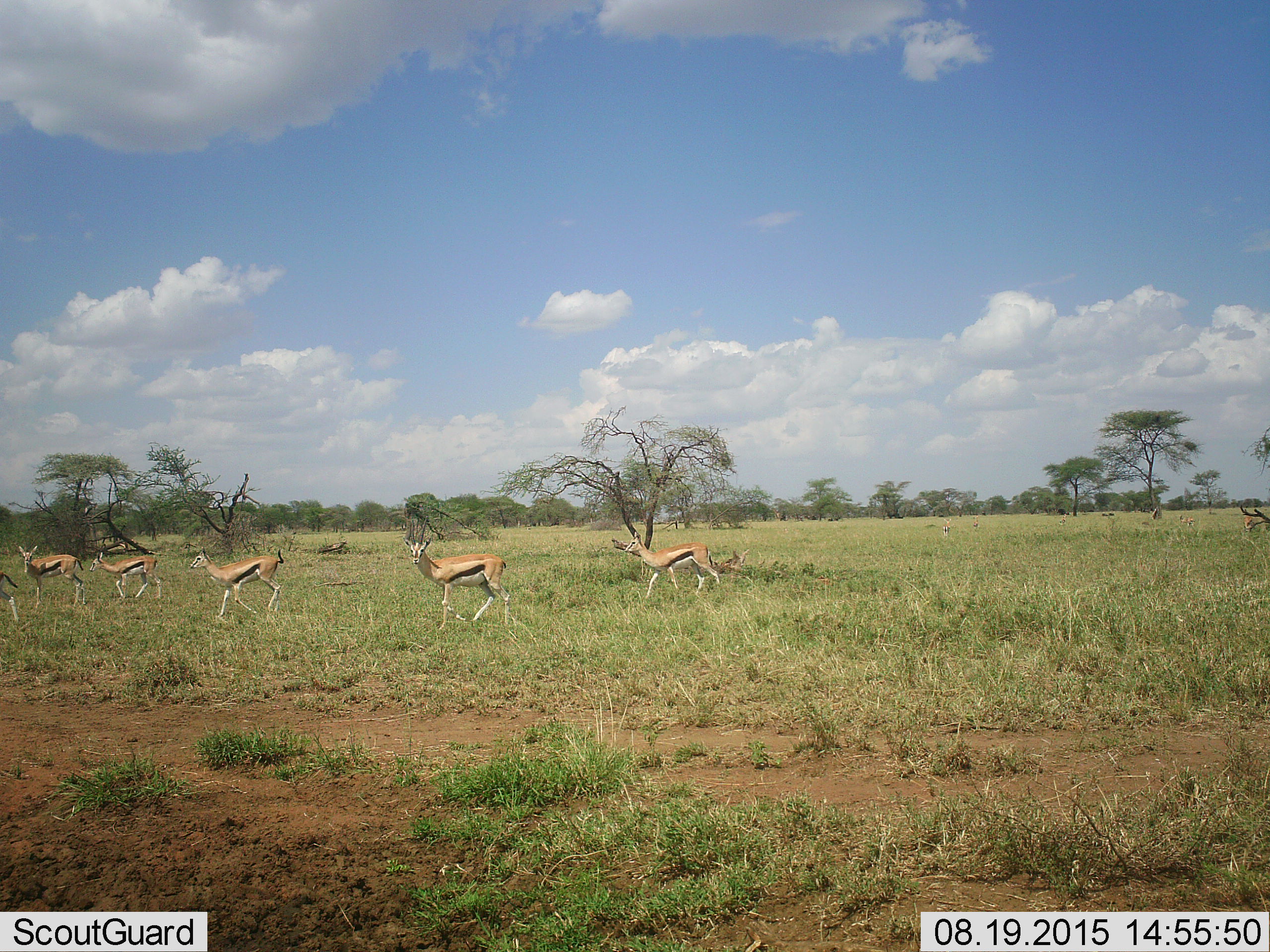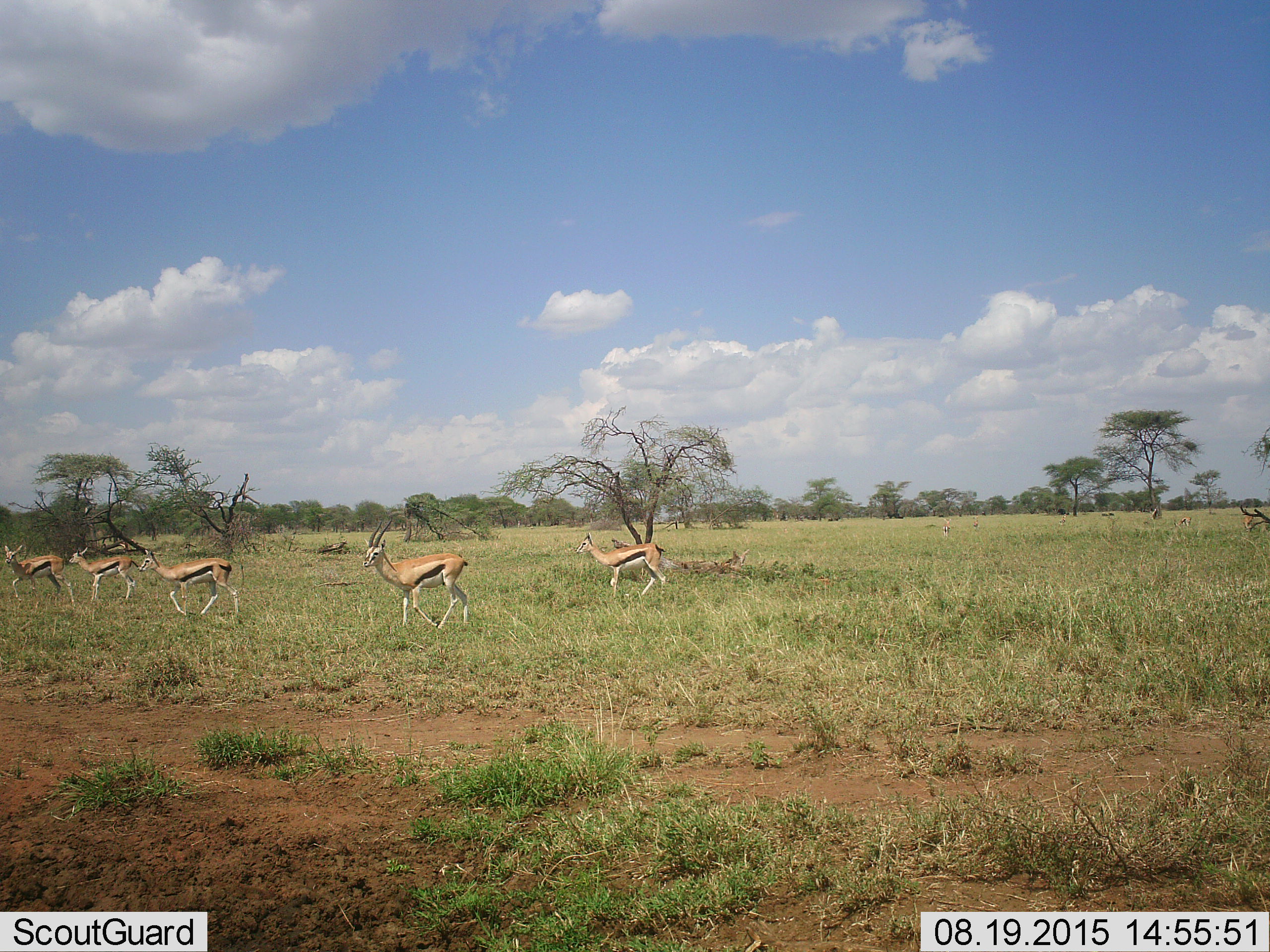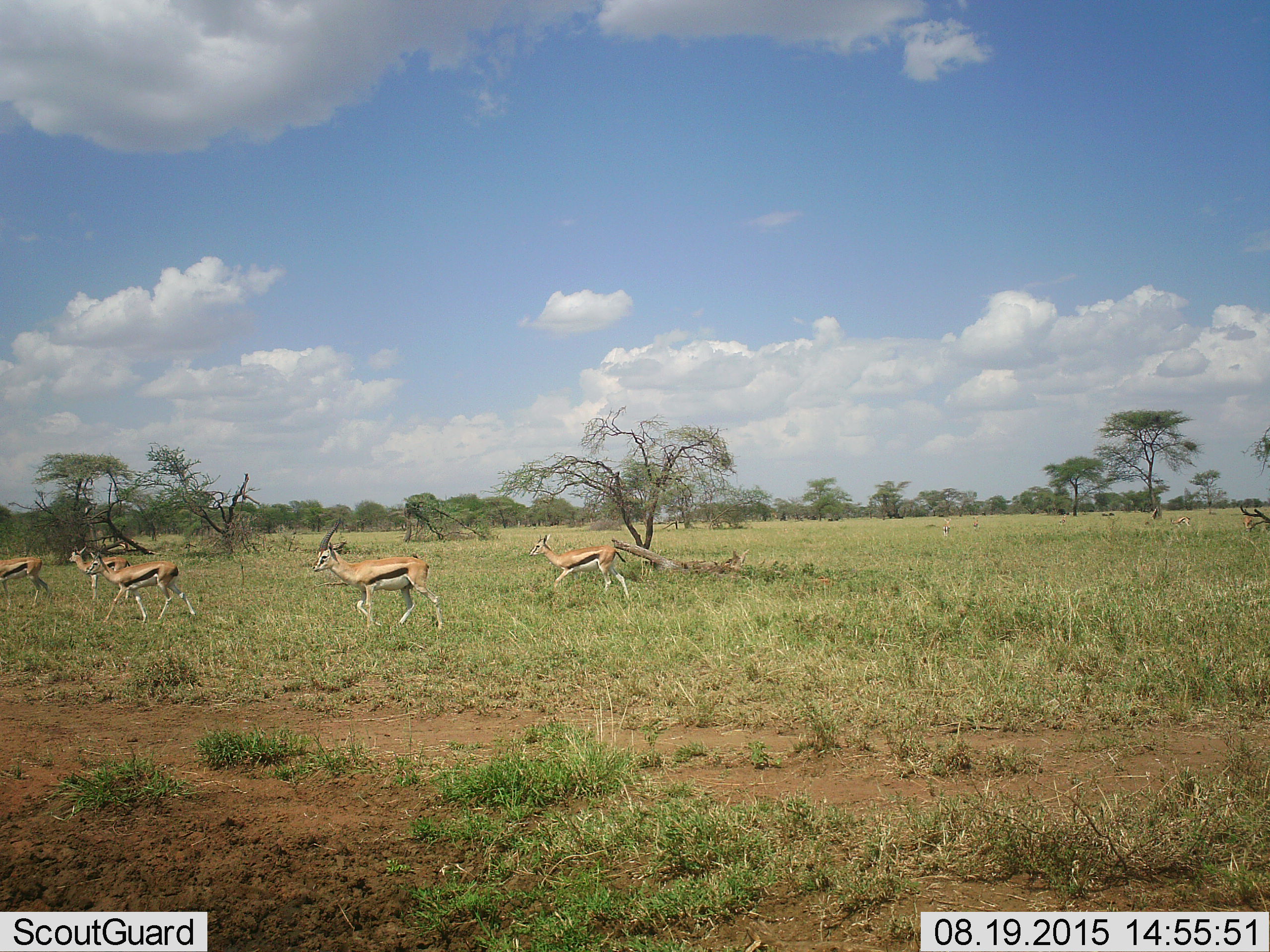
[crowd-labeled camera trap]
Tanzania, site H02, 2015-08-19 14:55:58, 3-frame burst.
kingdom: Animalia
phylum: Chordata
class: Mammalia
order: Artiodactyla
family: Bovidae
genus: Eudorcas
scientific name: Eudorcas thomsonii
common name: thomson's gazelle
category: gazellethomsons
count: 7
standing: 17%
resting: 0%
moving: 100%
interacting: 0%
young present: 0%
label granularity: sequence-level